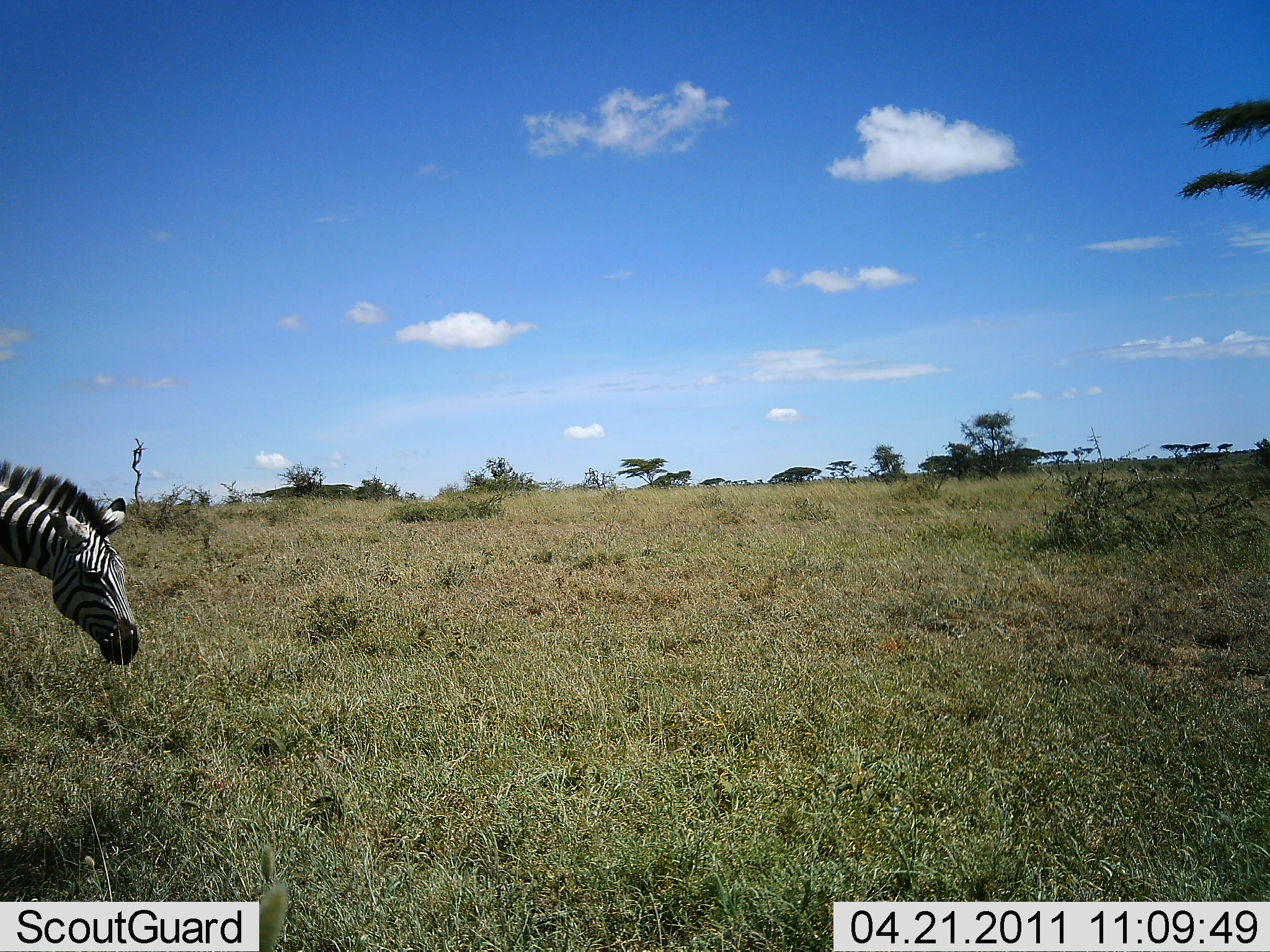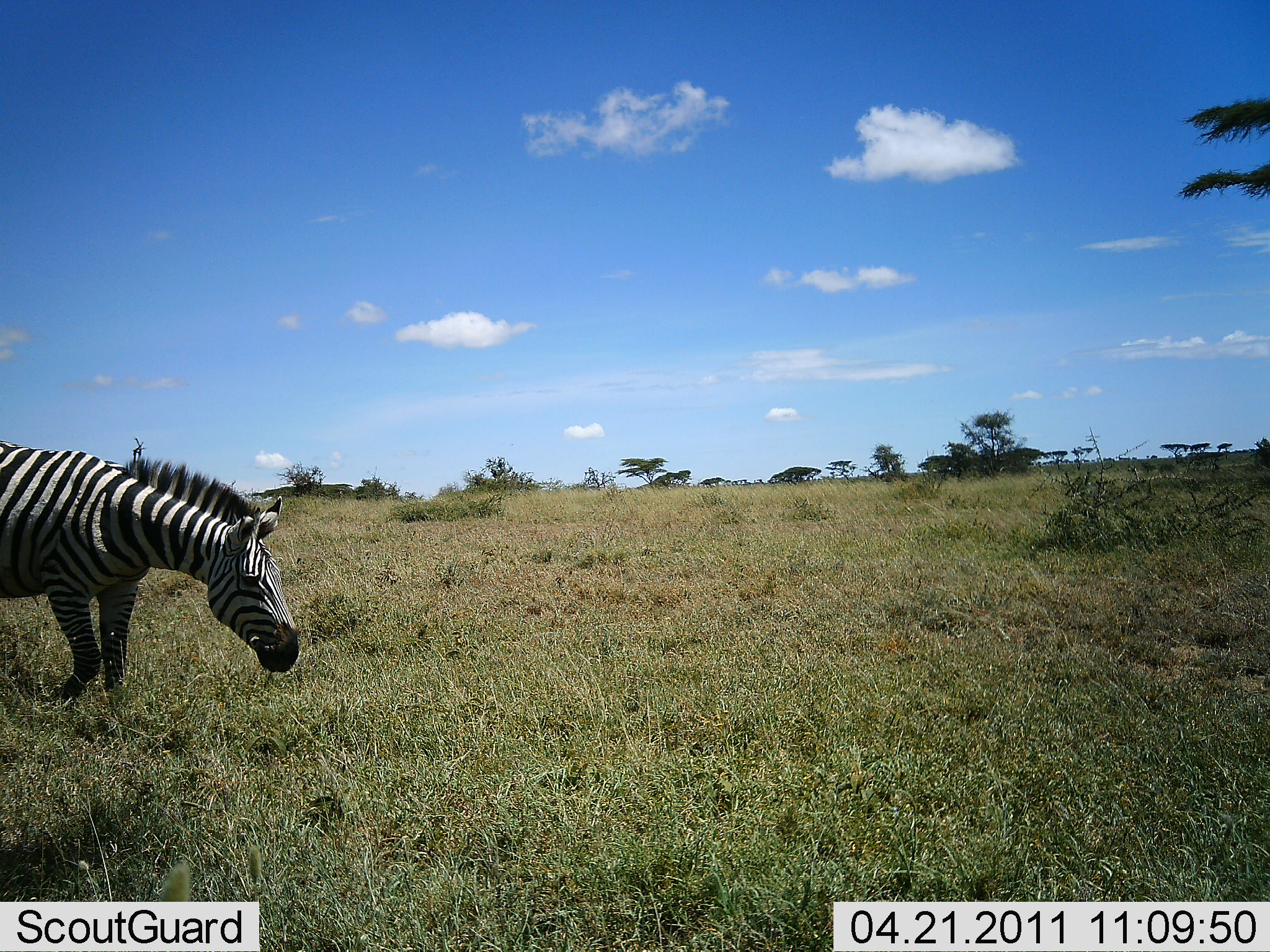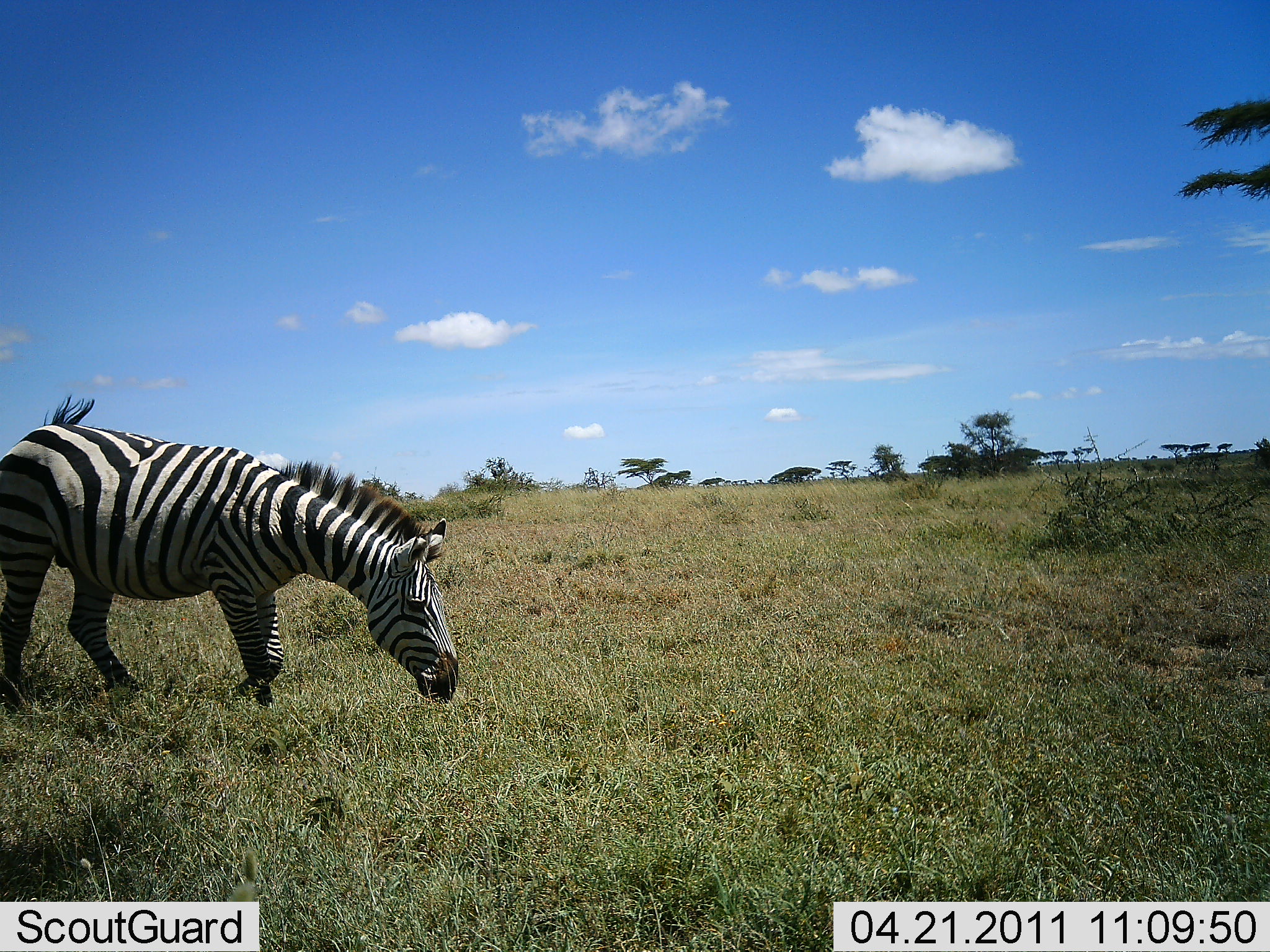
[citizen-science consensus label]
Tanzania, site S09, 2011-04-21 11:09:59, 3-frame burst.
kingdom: Animalia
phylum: Chordata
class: Mammalia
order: Perissodactyla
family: Equidae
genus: Equus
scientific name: Equus quagga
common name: plains zebra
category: zebra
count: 1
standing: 8%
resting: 0%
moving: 75%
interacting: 0%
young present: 0%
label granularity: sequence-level